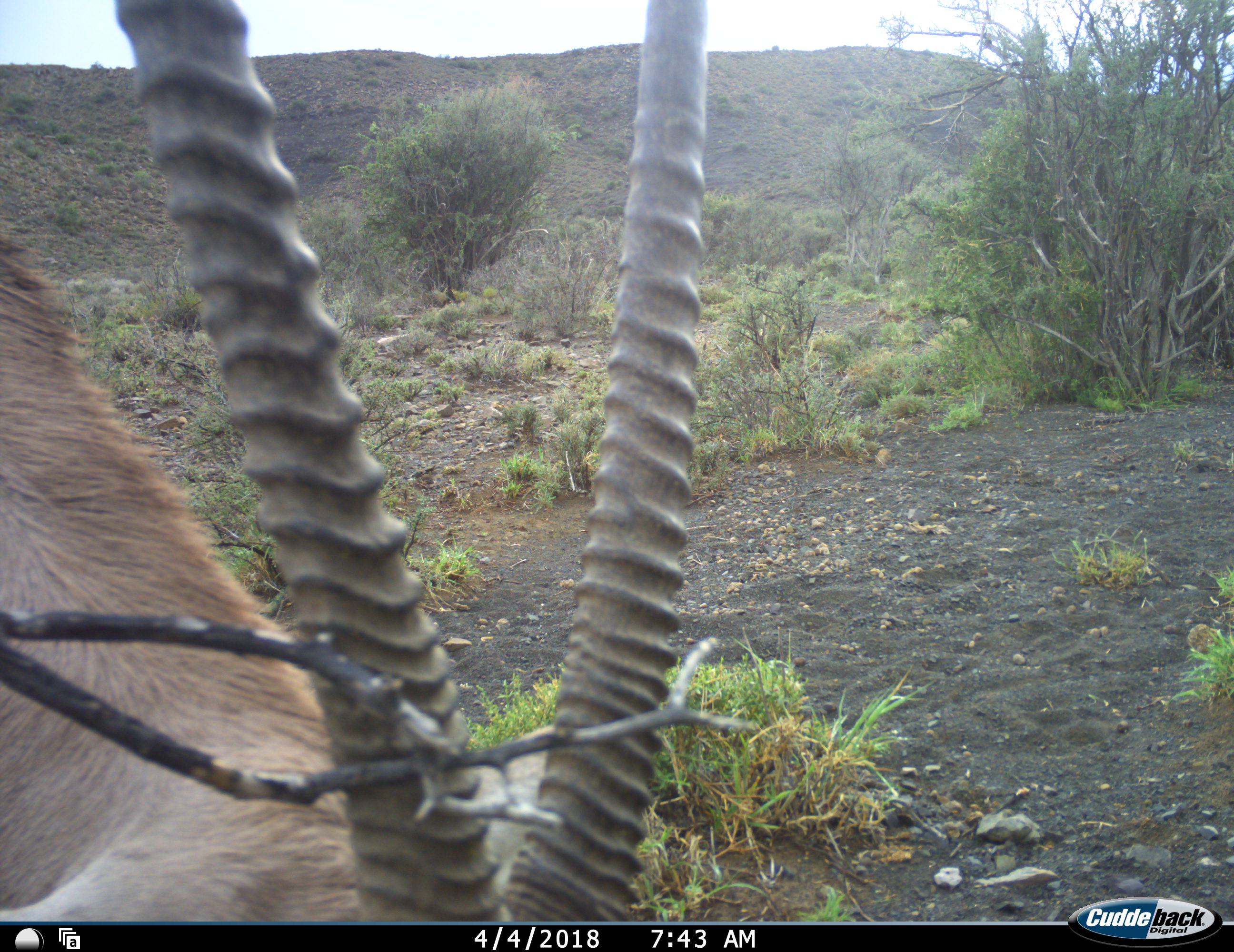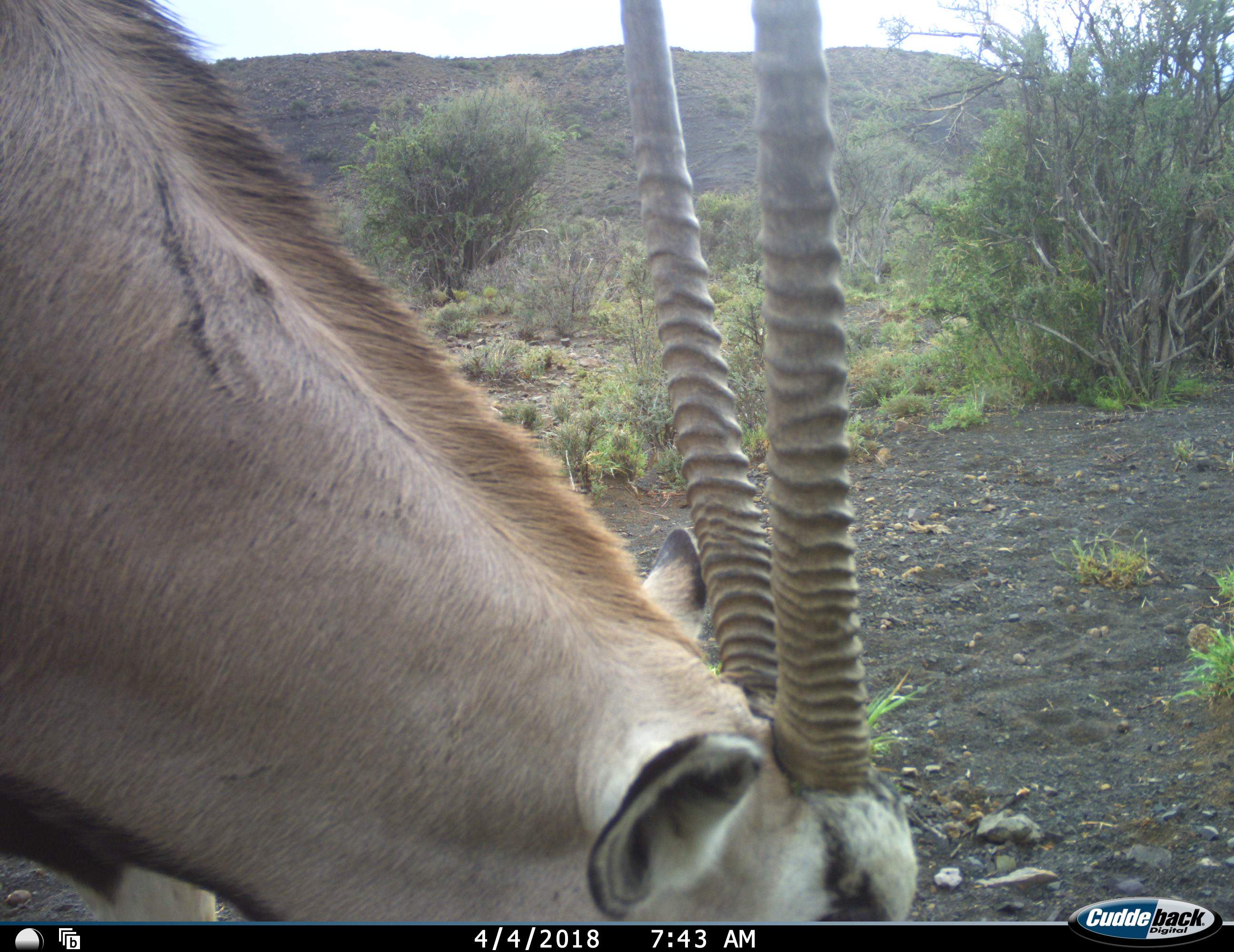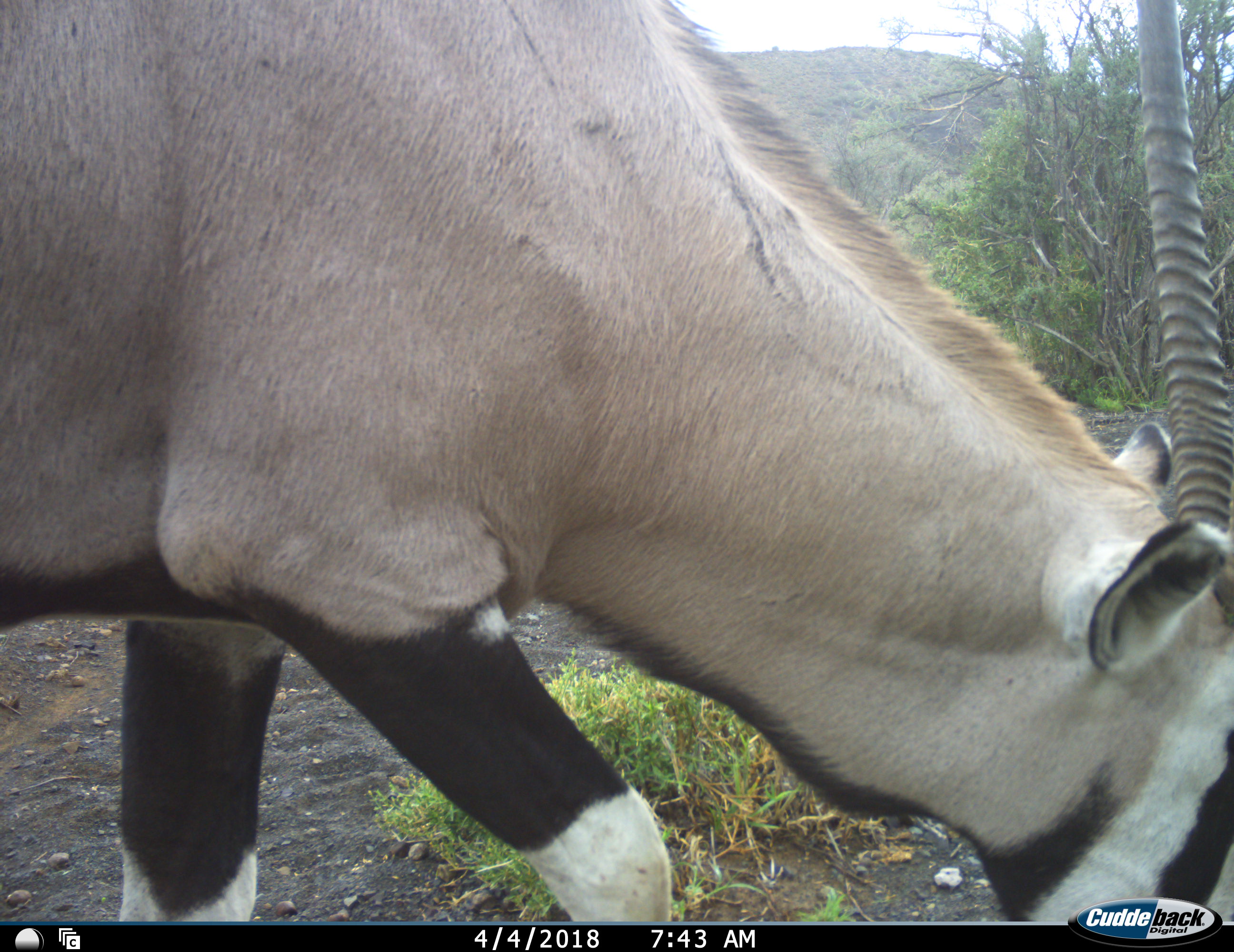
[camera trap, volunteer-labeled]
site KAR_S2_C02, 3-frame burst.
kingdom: Animalia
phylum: Chordata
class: Mammalia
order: Artiodactyla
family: Bovidae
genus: Oryx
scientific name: Oryx gazella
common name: gemsbok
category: oryx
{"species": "oryx (gemsbok) (Oryx gazella)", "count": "1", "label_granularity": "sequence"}